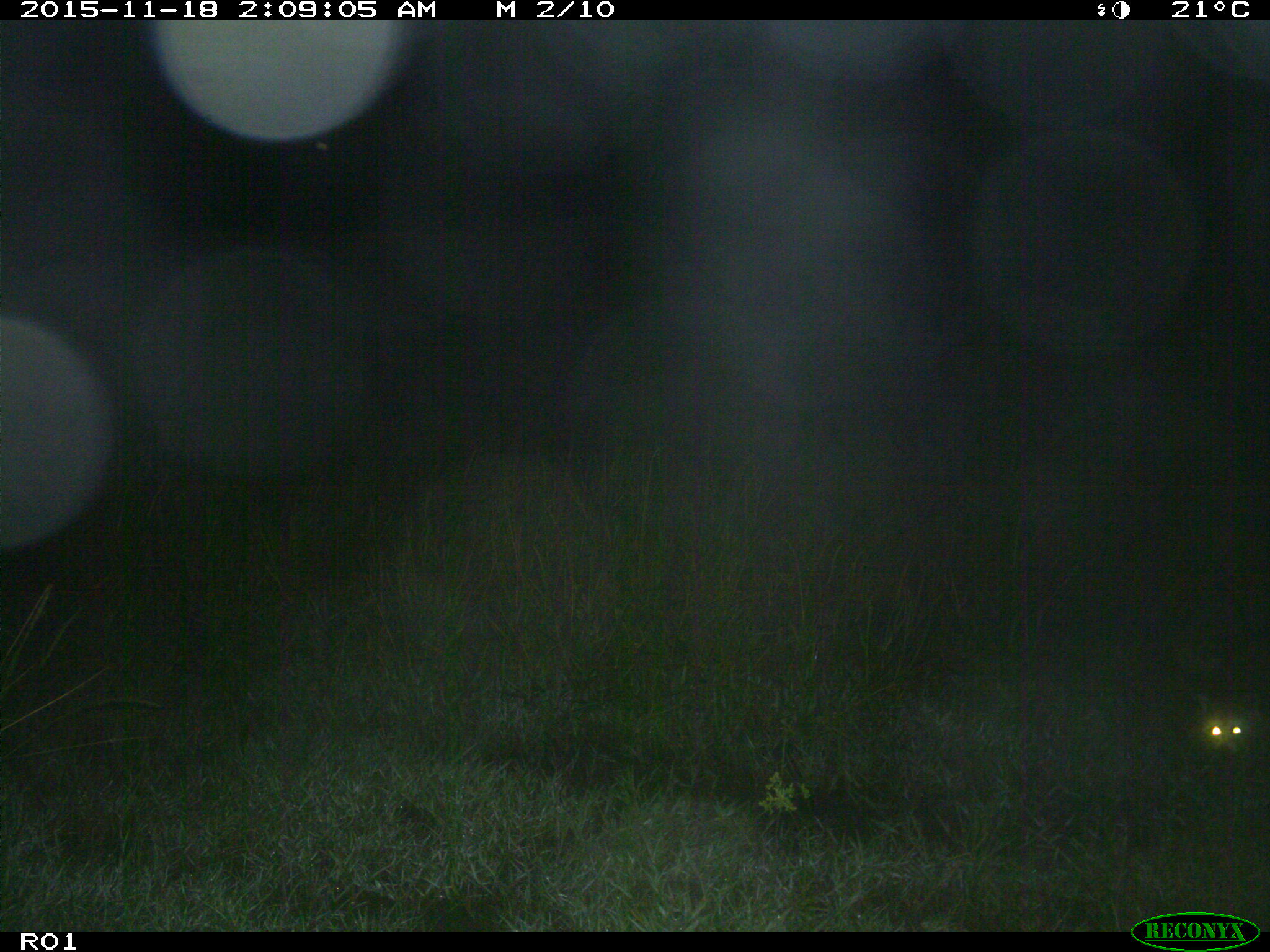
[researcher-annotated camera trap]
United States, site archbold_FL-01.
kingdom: Animalia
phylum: Chordata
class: Mammalia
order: Carnivora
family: Procyonidae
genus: Procyon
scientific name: Procyon lotor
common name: common raccoon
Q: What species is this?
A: Procyon lotor (common raccoon).